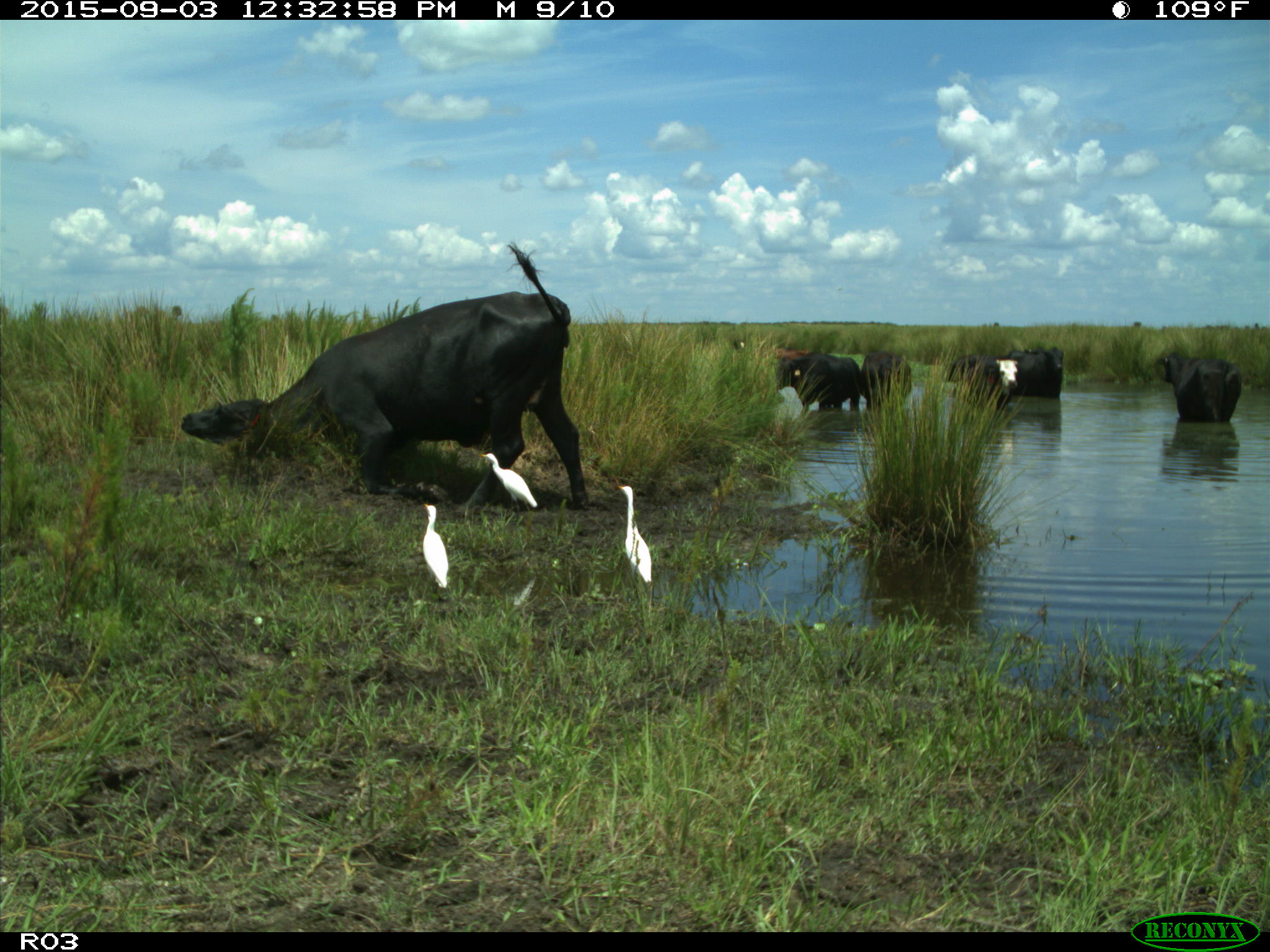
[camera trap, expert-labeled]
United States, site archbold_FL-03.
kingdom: Animalia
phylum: Chordata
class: Mammalia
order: Artiodactyla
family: Bovidae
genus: Bos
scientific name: Bos taurus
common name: domestic cow